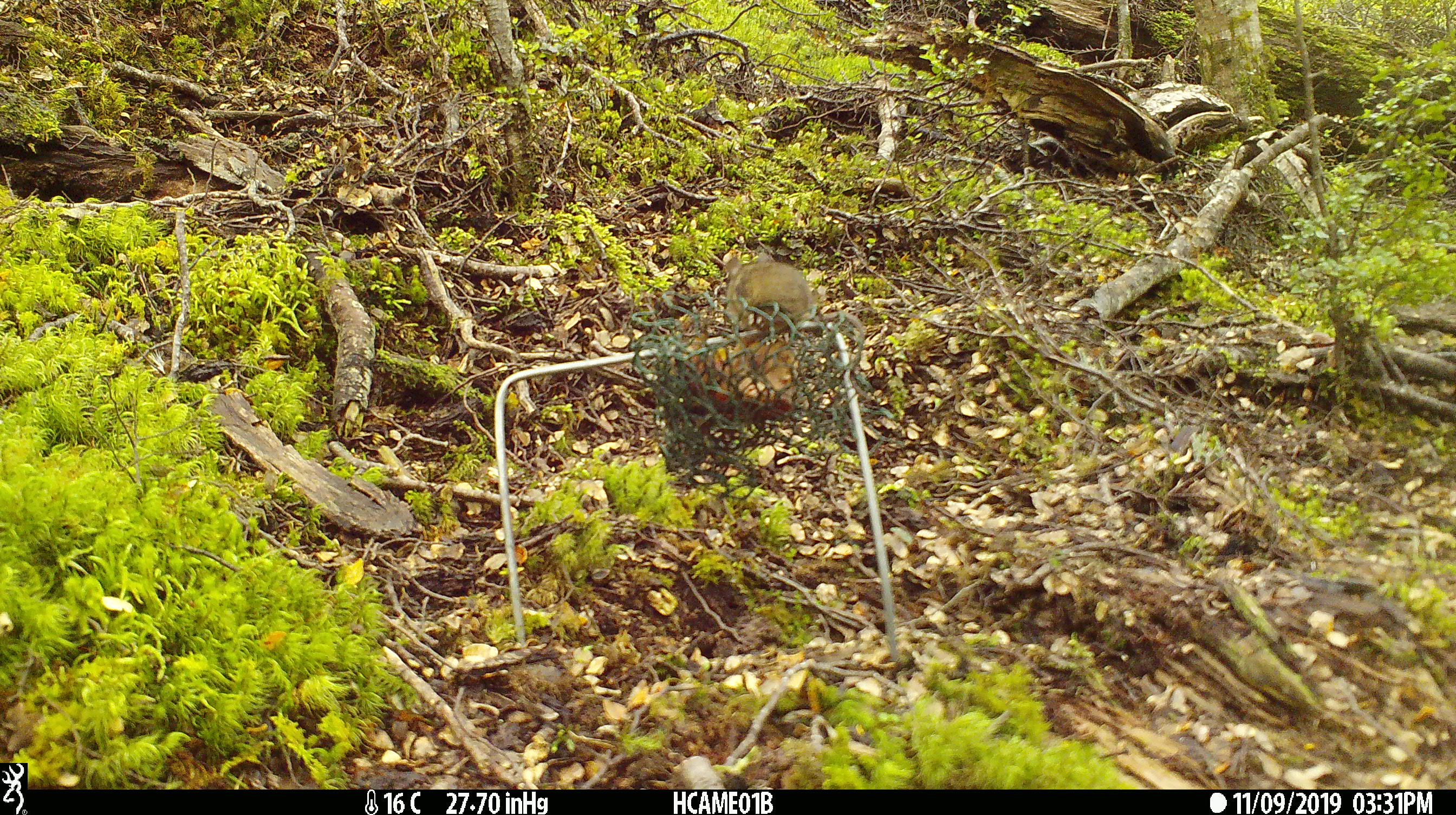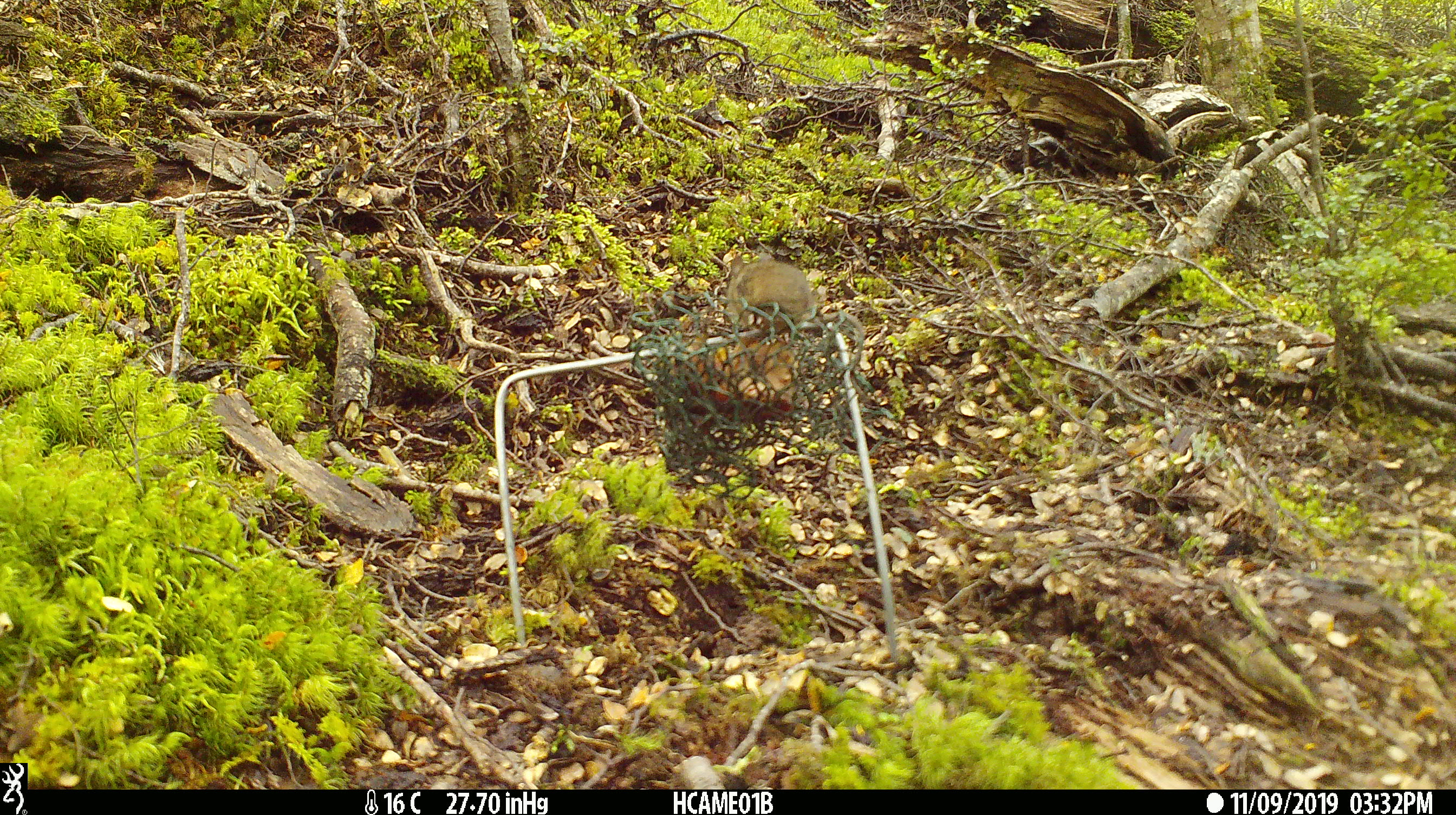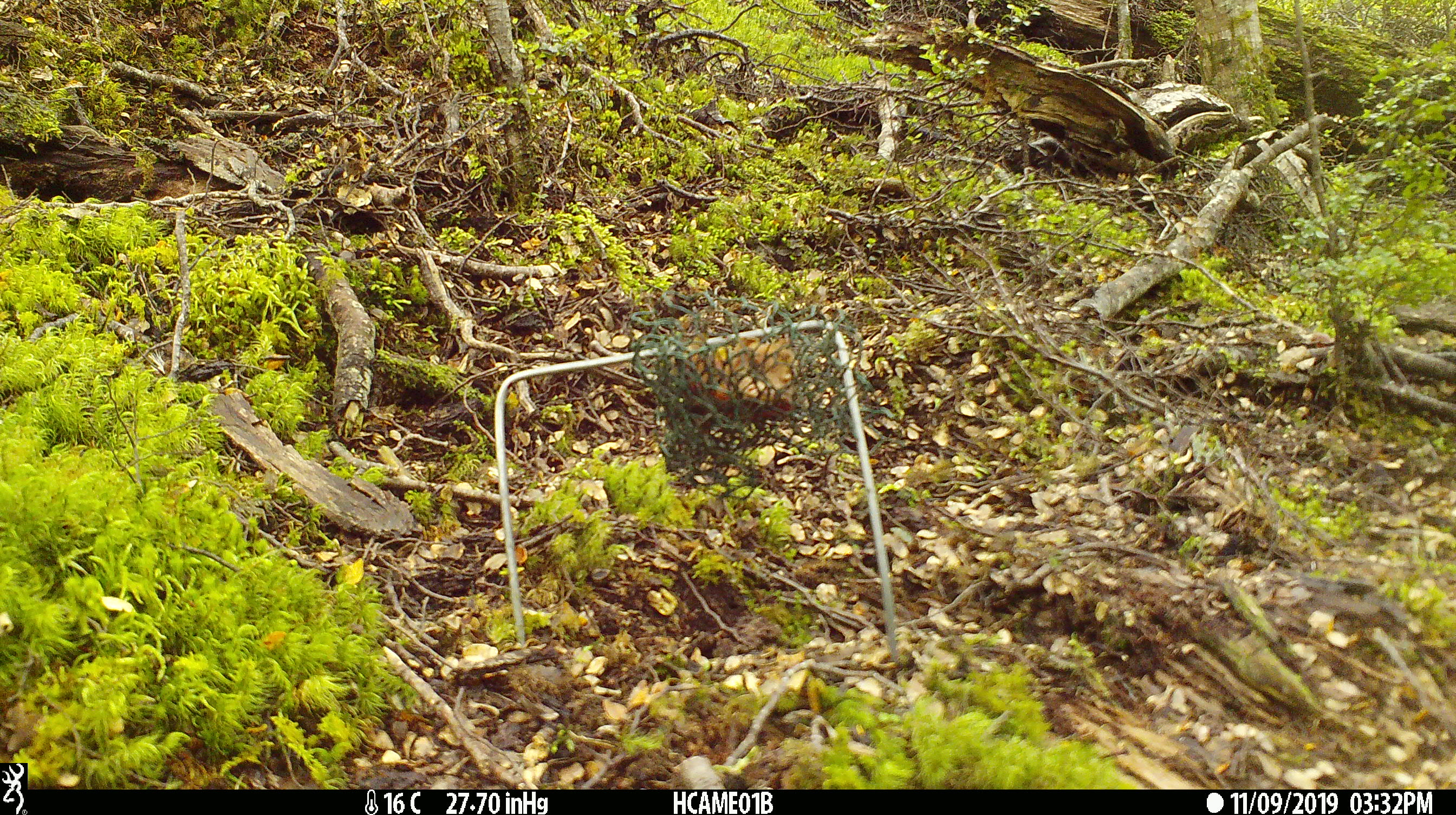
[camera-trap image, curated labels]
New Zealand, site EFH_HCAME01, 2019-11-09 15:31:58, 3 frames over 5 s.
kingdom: Animalia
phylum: Chordata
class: Mammalia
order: Rodentia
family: Muridae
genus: Mus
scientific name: Mus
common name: mouse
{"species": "mouse (Mus)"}